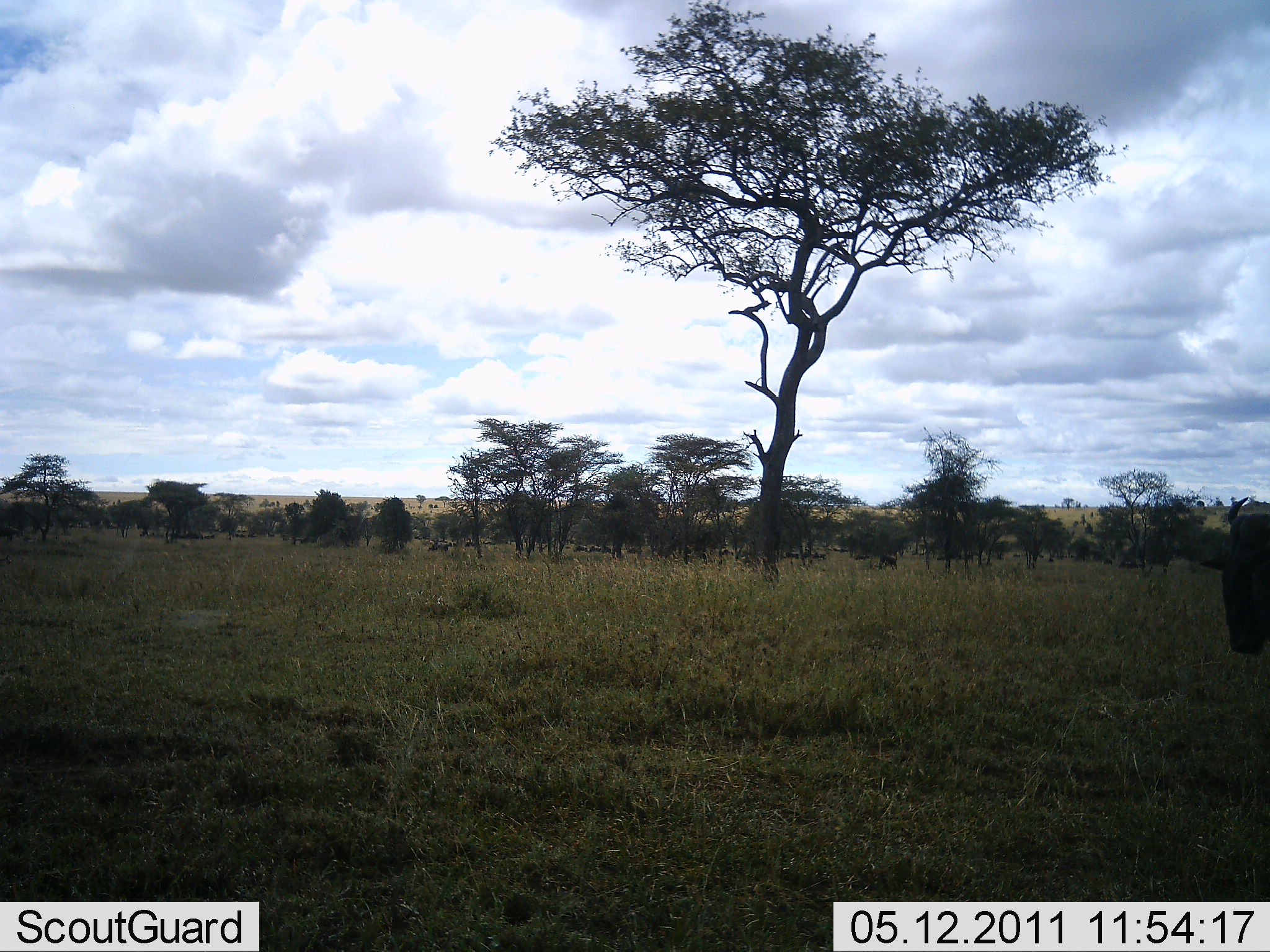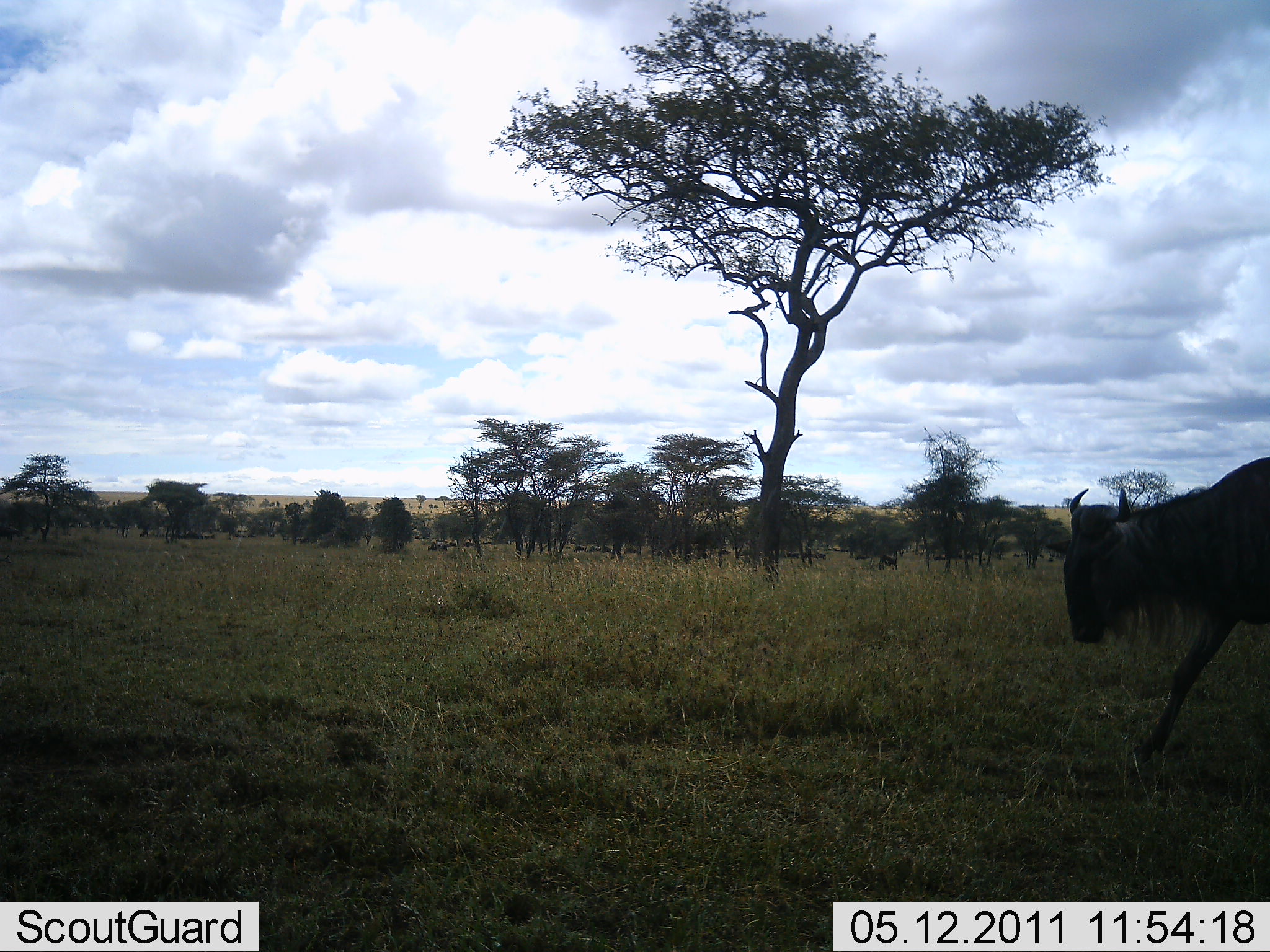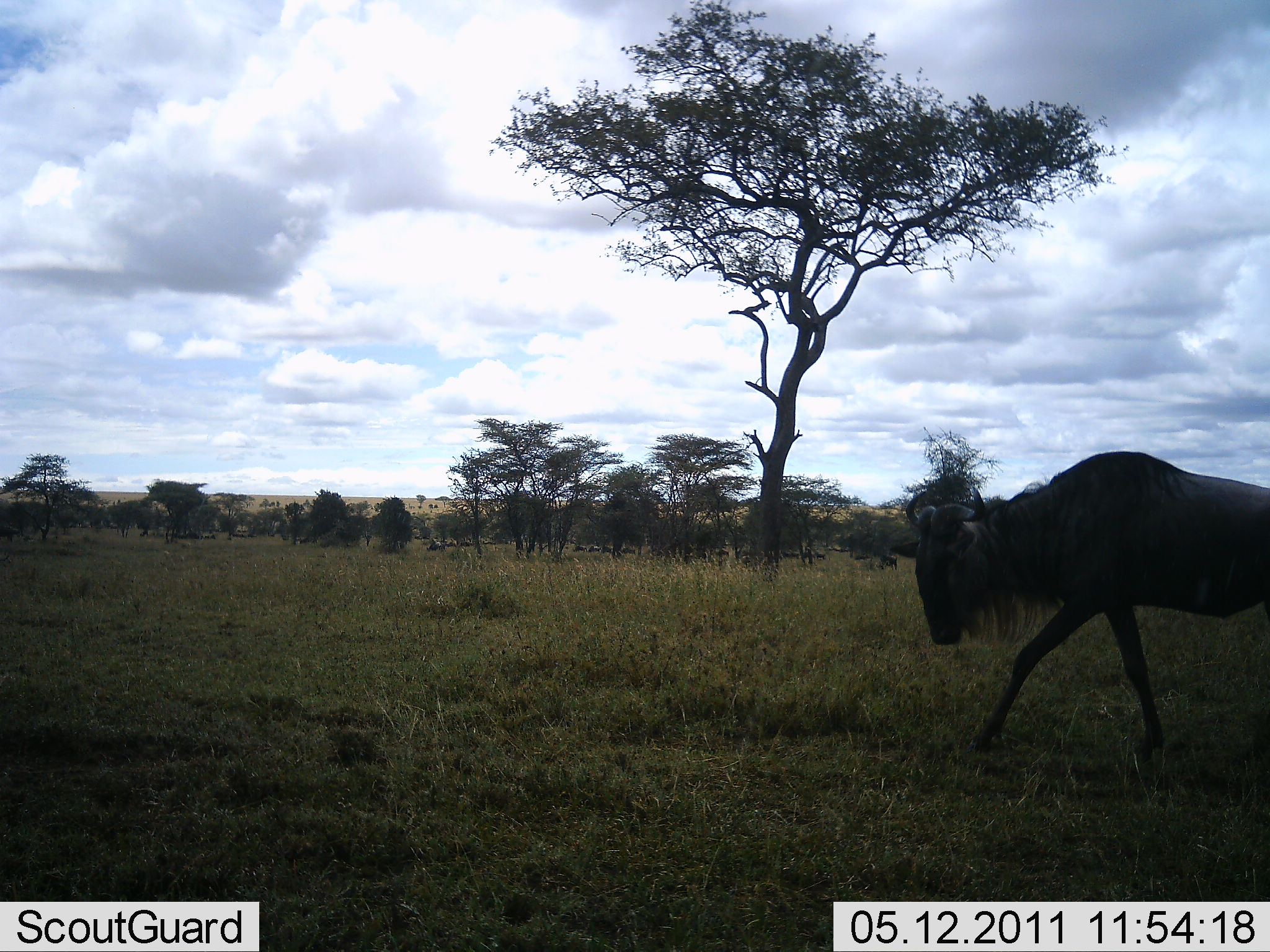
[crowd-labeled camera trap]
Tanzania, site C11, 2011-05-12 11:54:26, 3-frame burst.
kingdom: Animalia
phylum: Chordata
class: Mammalia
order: Artiodactyla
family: Bovidae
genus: Connochaetes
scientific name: Connochaetes taurinus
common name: blue wildebeest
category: wildebeest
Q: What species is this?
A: Wildebeest (blue wildebeest) (Connochaetes taurinus).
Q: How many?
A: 1.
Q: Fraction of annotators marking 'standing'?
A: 10%.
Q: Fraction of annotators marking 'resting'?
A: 0%.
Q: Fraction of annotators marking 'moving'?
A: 100%.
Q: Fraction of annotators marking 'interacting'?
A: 0%.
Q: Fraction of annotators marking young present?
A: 0%.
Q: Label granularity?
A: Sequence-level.